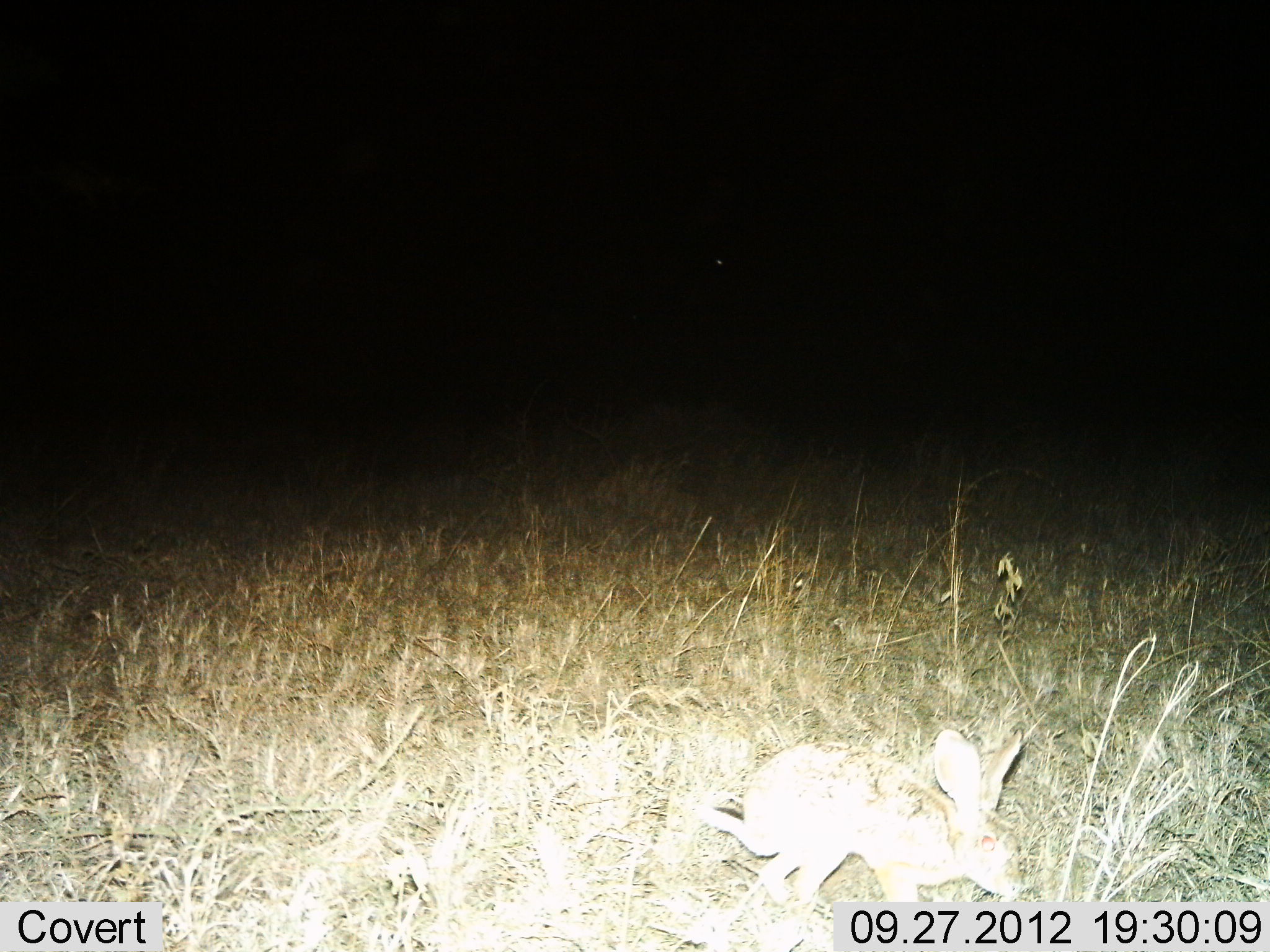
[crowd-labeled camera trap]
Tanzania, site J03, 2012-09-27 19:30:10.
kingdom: Animalia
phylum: Chordata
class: Mammalia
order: Lagomorpha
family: Leporidae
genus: Lepus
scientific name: Lepus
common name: hare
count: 1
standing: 20%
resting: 0%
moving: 60%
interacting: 0%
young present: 0%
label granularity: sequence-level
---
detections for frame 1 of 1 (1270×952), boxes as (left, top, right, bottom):
animal: (695, 728, 1024, 908)